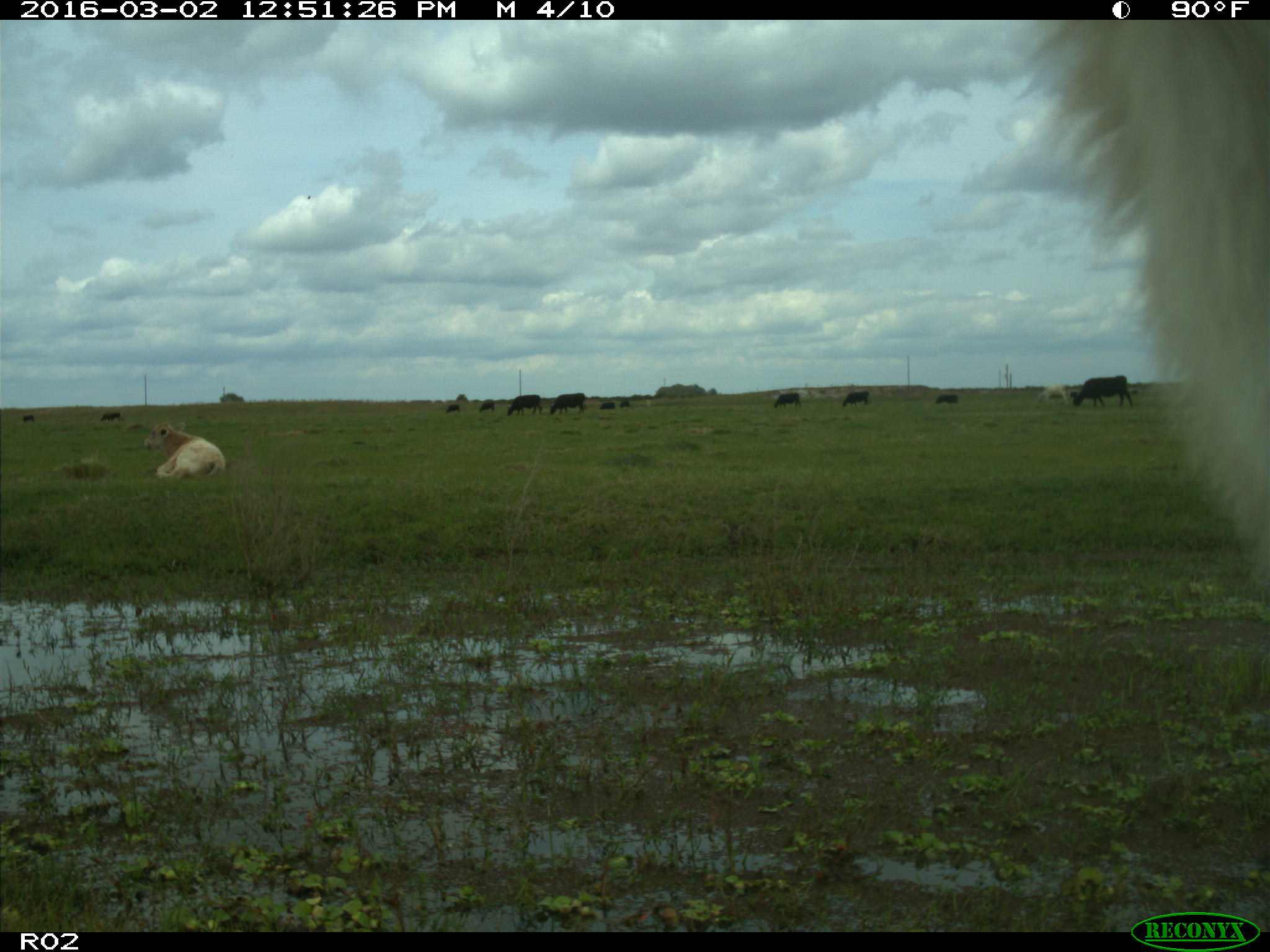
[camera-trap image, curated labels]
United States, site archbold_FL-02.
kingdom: Animalia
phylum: Chordata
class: Mammalia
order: Artiodactyla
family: Bovidae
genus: Bos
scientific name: Bos taurus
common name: domestic cow